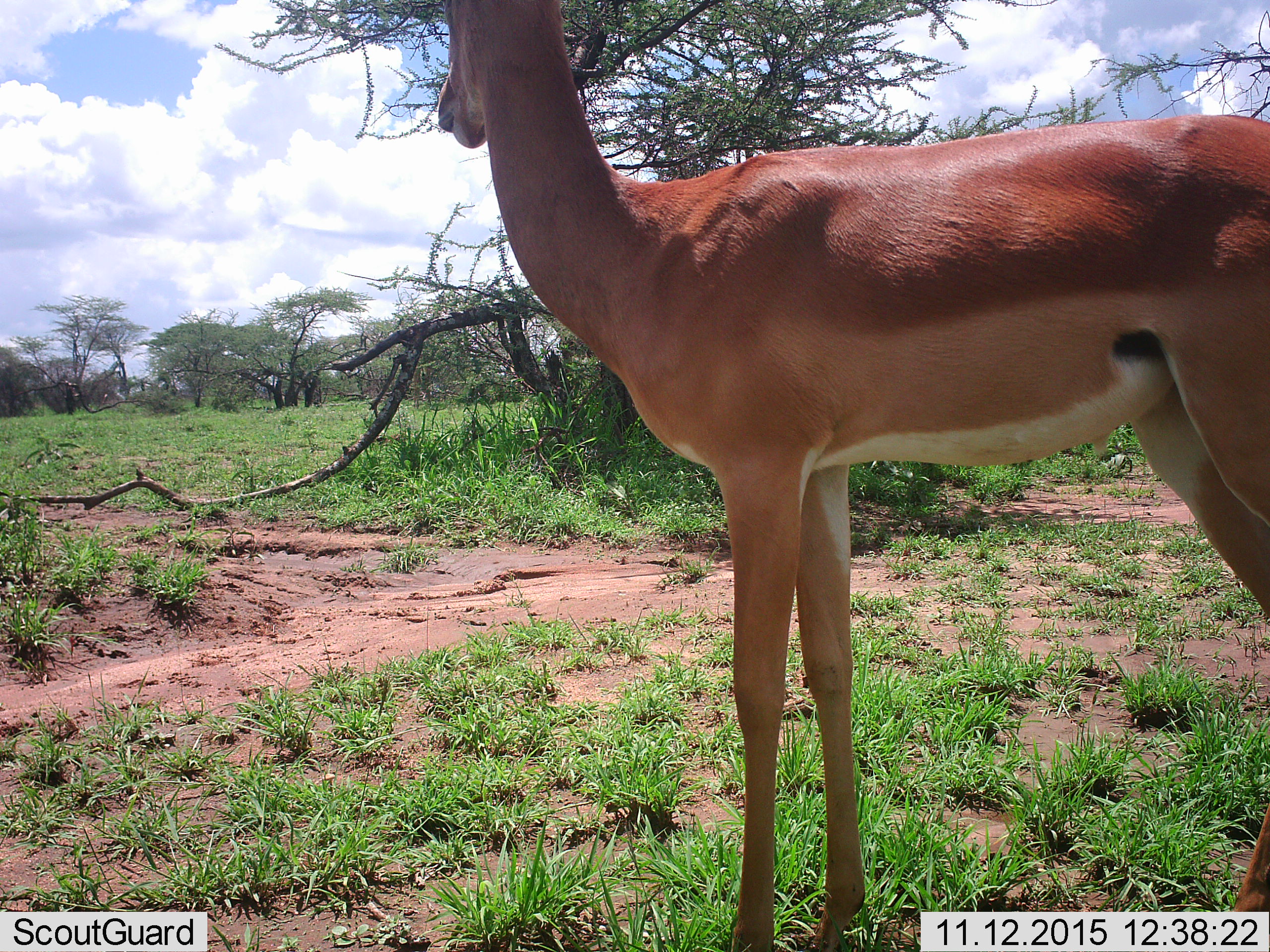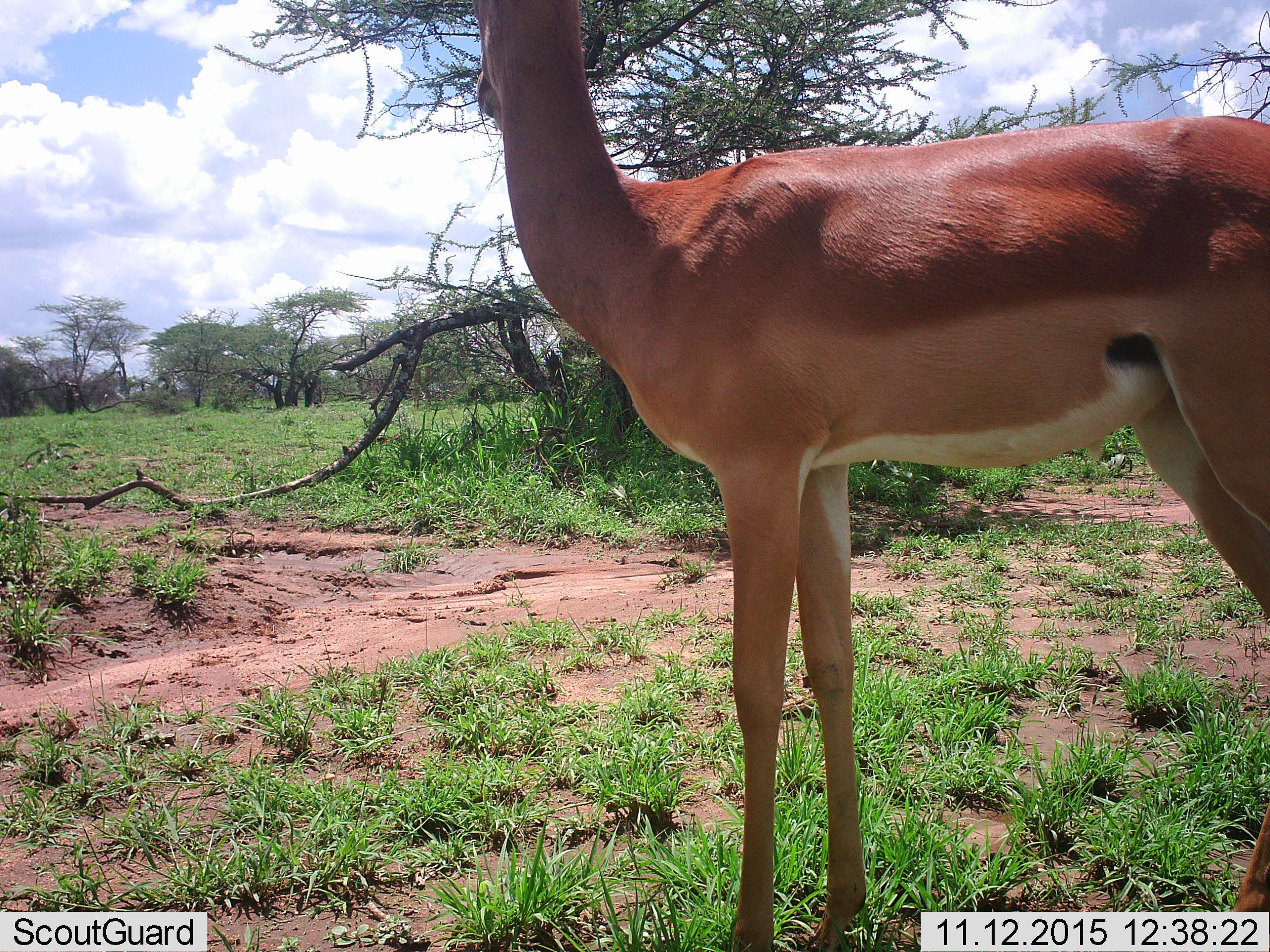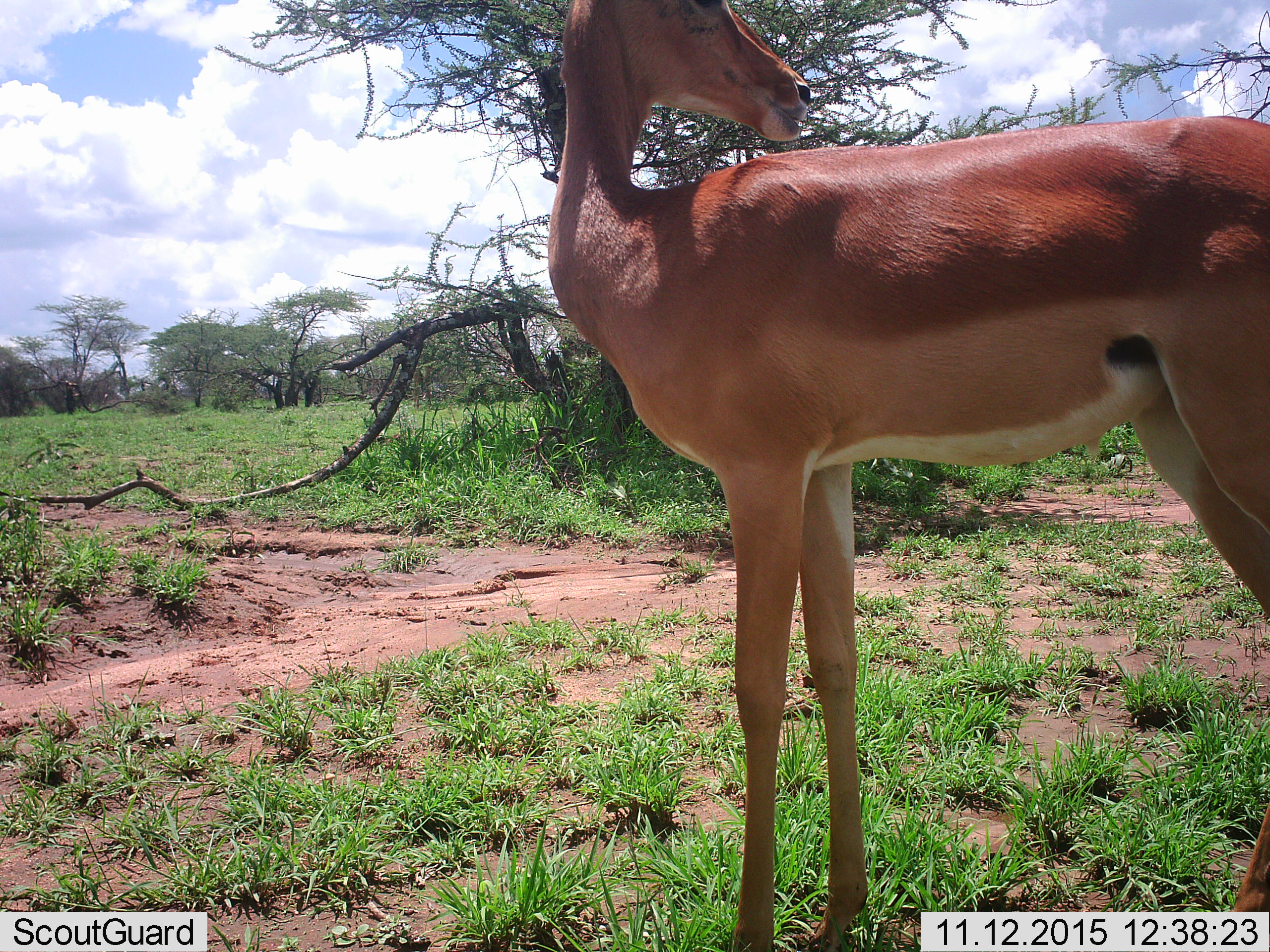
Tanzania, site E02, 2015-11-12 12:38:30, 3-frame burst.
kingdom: Animalia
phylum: Chordata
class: Mammalia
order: Artiodactyla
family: Bovidae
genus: Aepyceros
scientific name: Aepyceros melampus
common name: impala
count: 1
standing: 100%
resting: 0%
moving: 0%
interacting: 0%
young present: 0%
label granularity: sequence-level